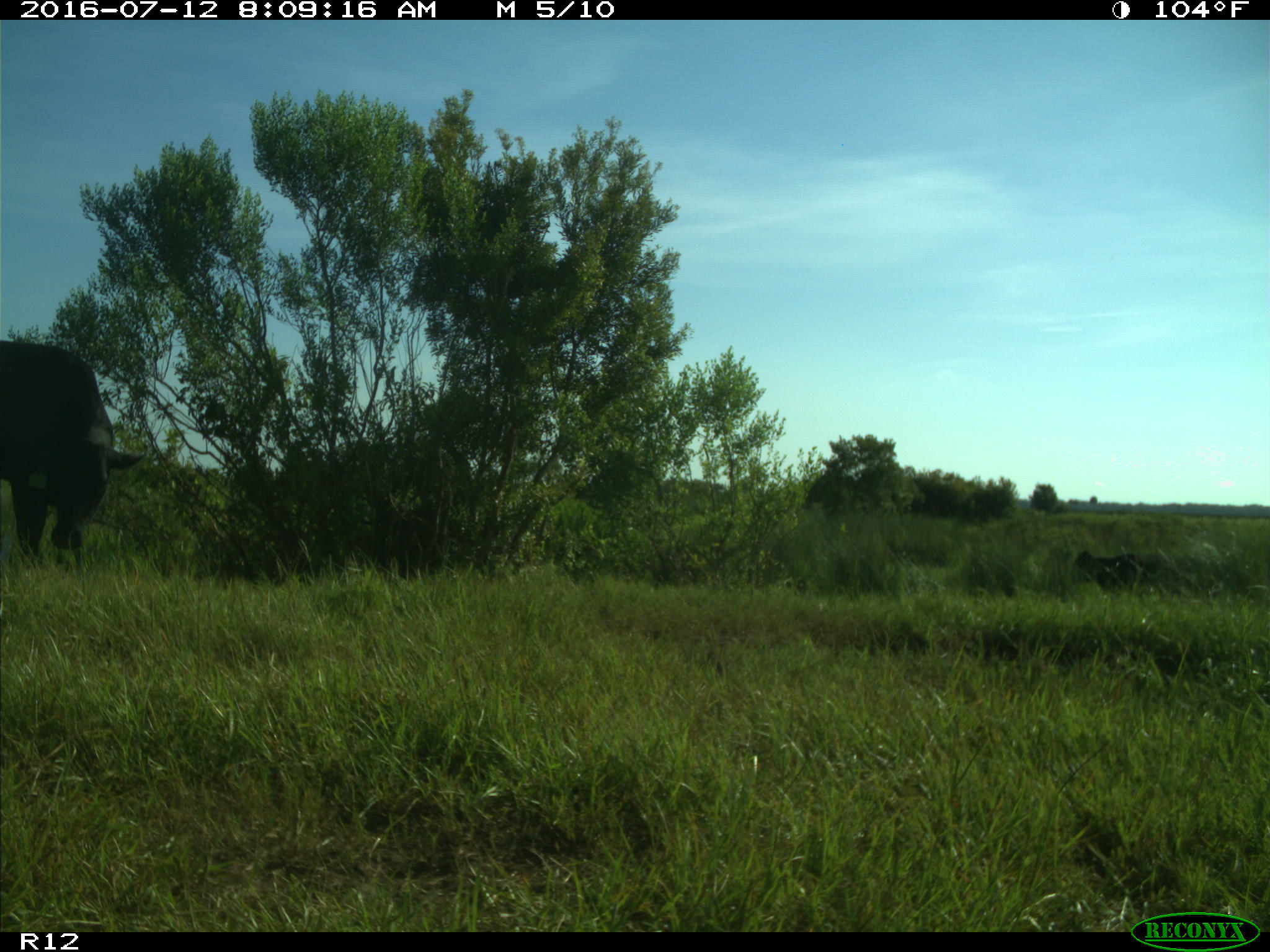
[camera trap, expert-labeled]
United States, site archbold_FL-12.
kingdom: Animalia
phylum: Chordata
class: Mammalia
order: Artiodactyla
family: Bovidae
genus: Bos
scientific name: Bos taurus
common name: domestic cow